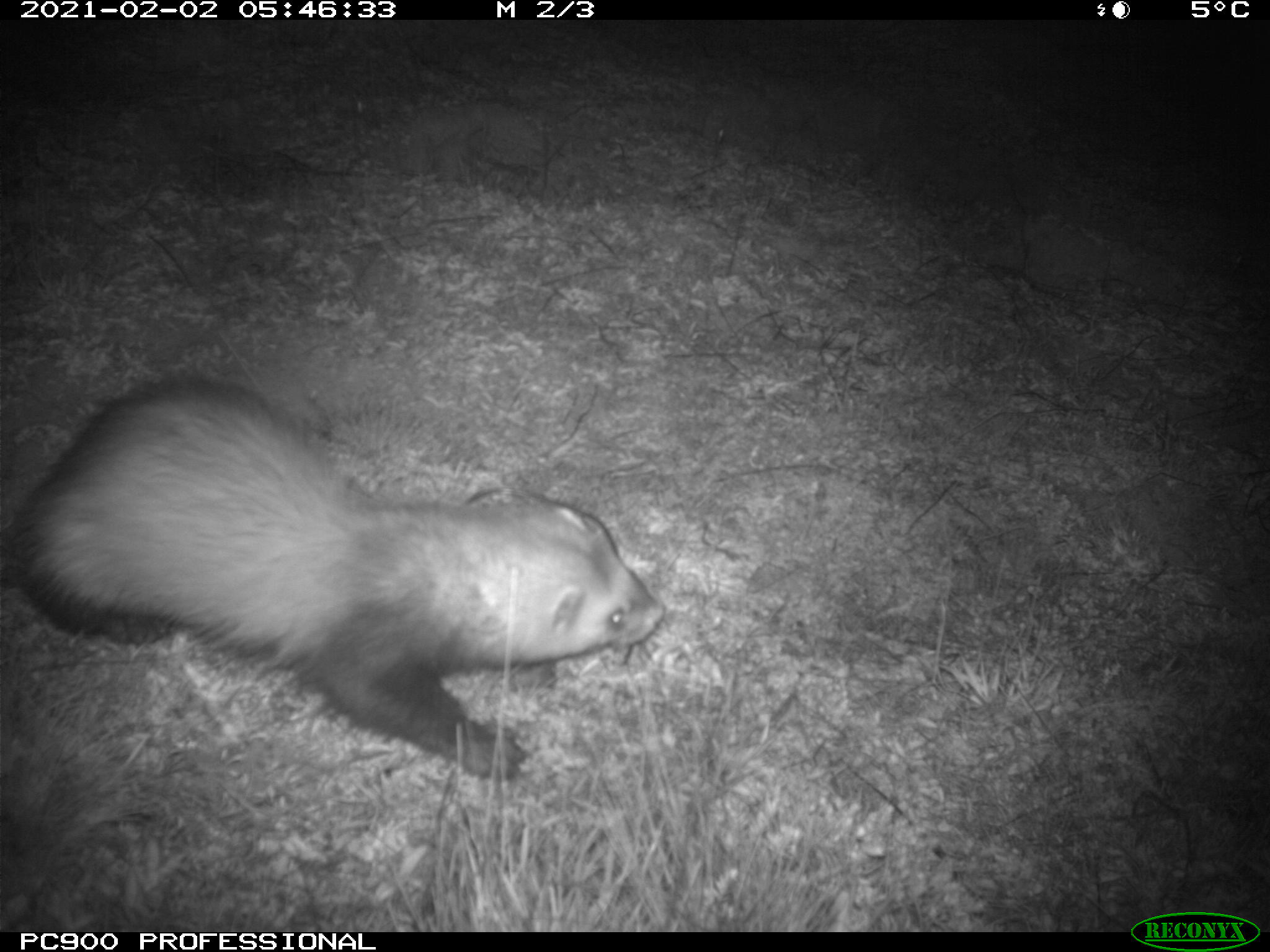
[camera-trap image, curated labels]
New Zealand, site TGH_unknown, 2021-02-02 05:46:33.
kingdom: Animalia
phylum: Chordata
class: Mammalia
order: Carnivora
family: Mustelidae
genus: Mustela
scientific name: Mustela furo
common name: ferret